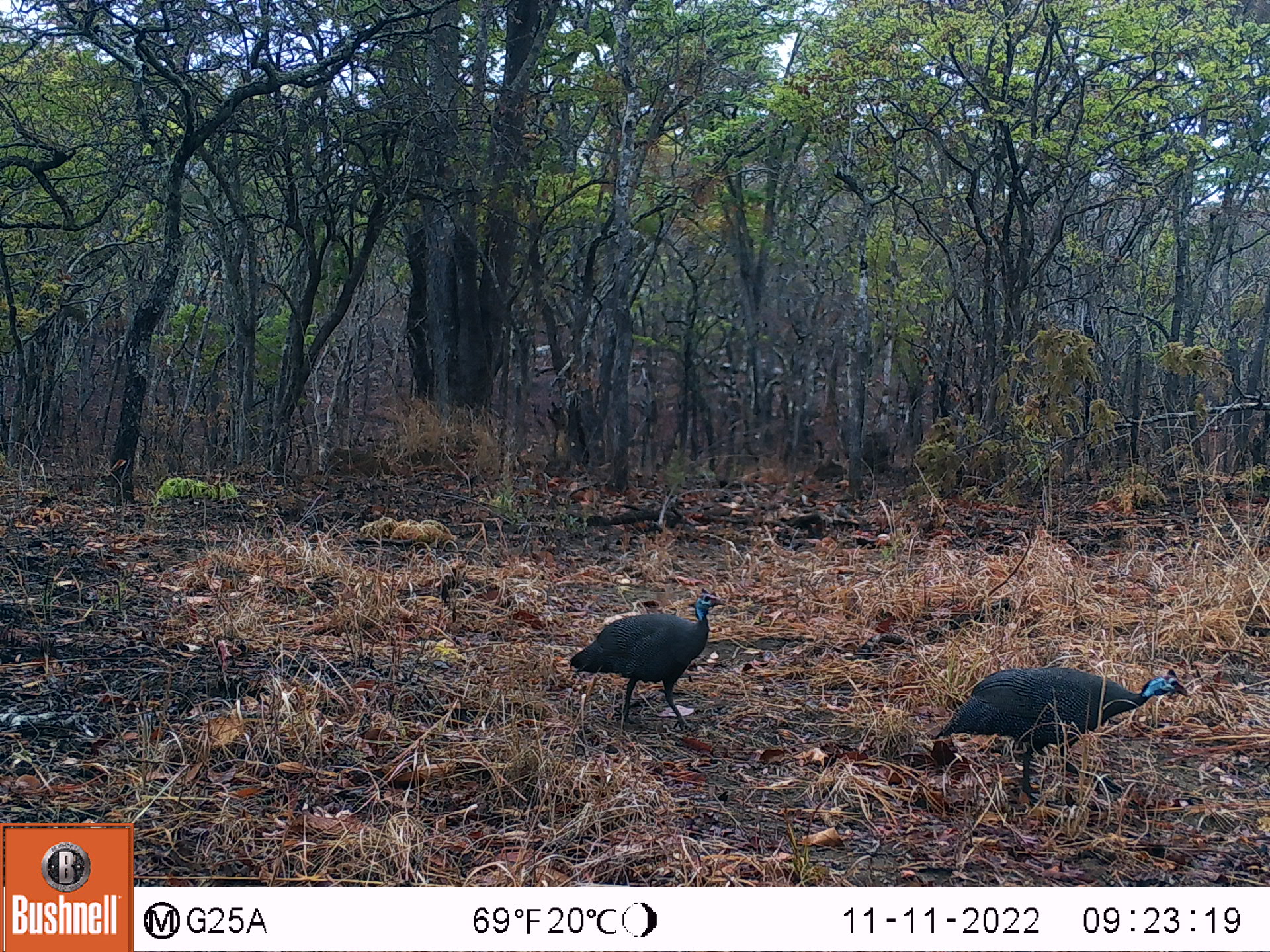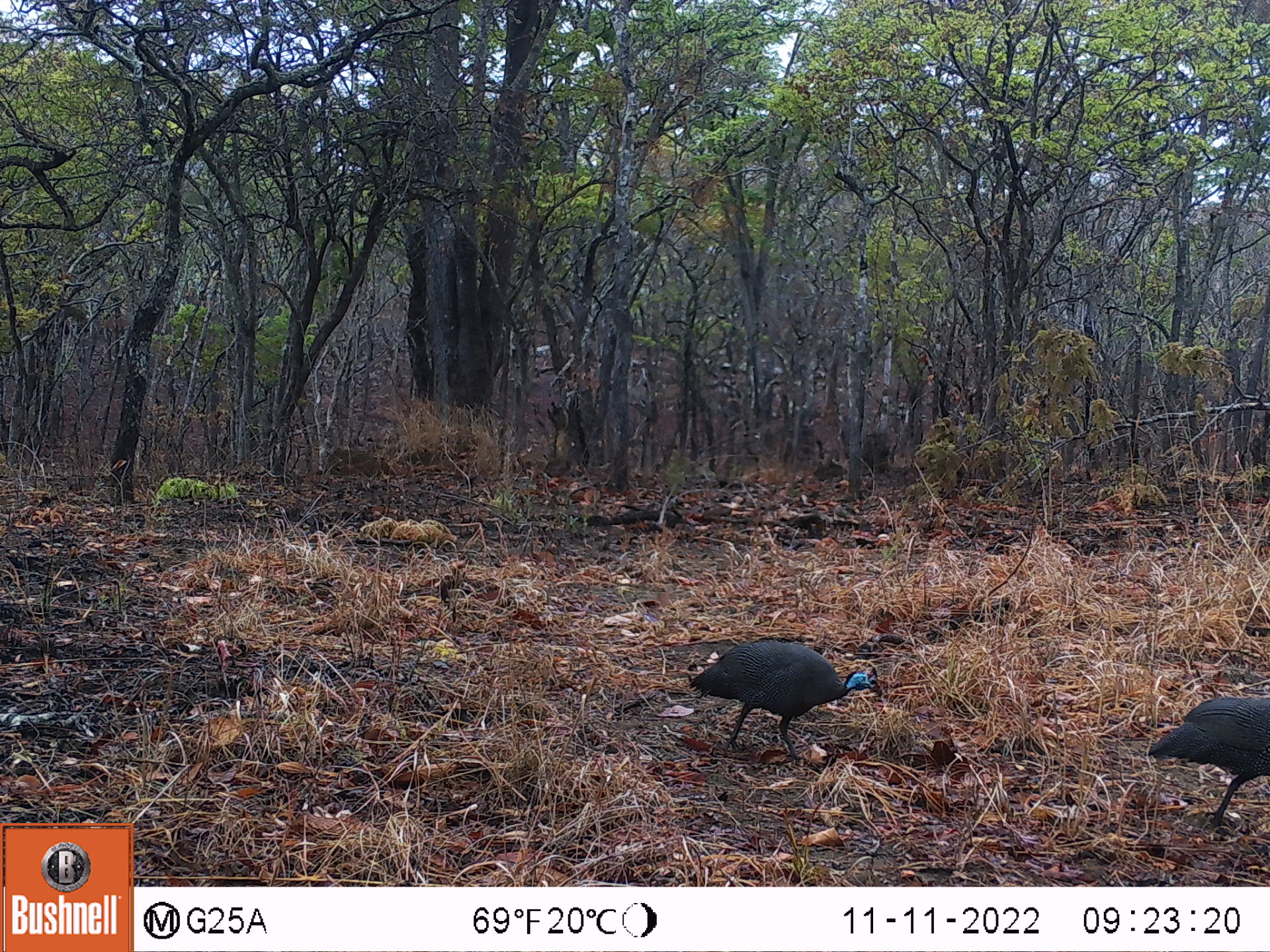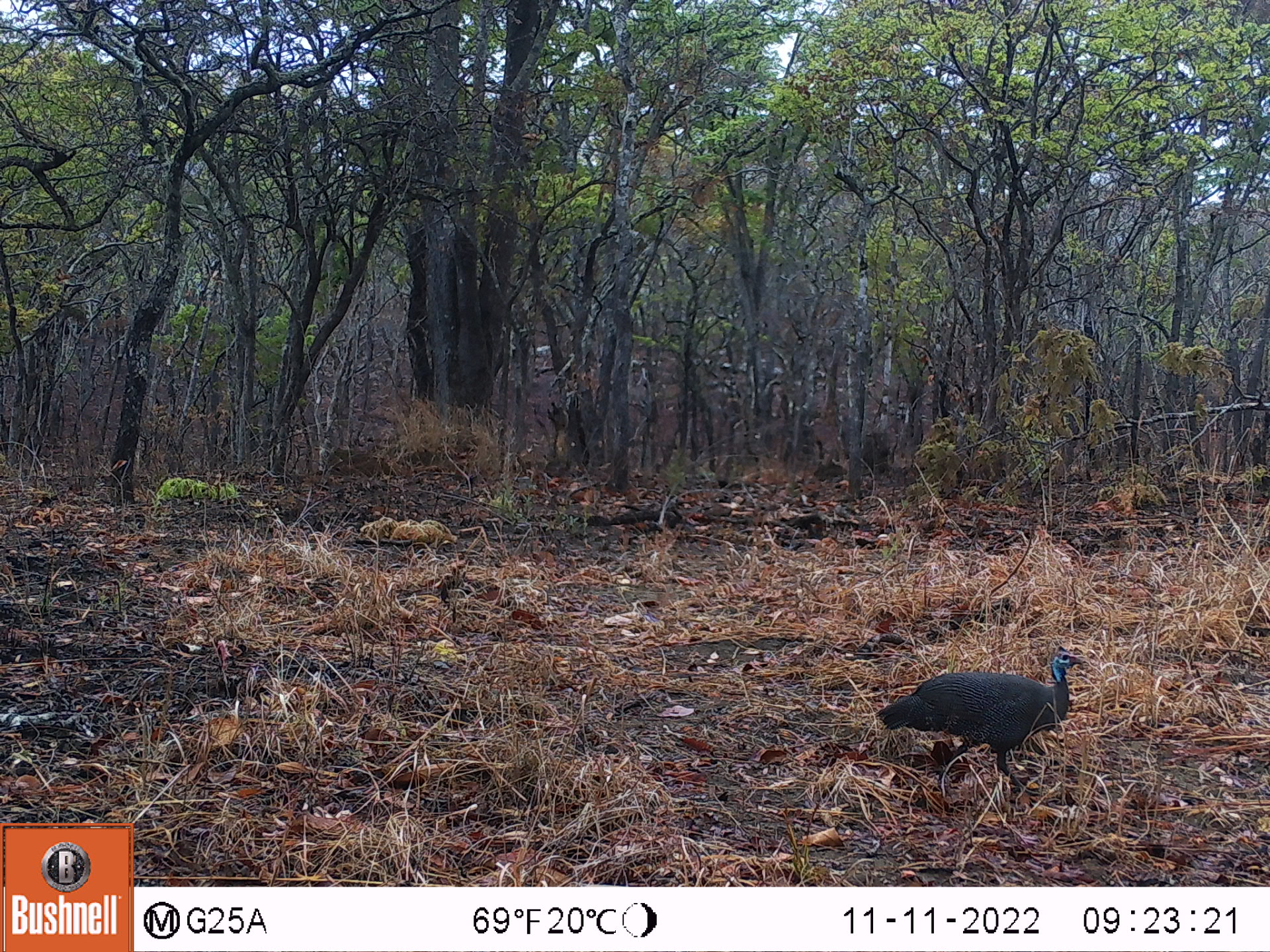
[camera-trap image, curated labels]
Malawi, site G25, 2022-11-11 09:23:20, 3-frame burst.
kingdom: Animalia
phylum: Chordata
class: Aves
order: Galliformes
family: Numididae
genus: Numida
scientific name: Numida meleagris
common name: helmeted guineafowl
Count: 2.